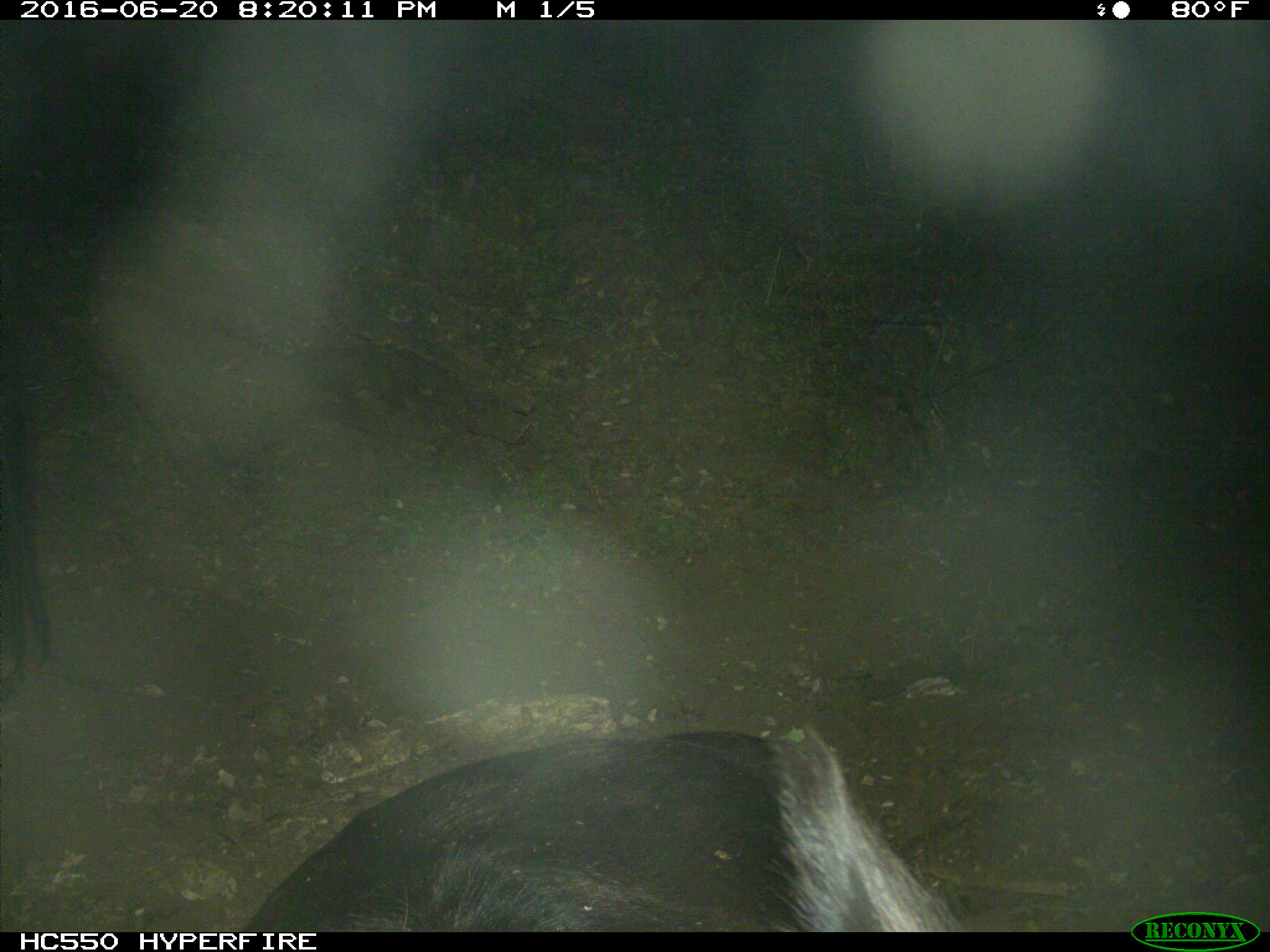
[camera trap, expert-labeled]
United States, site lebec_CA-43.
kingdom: Animalia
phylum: Chordata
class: Mammalia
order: Artiodactyla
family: Bovidae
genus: Bos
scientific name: Bos taurus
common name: domestic cow